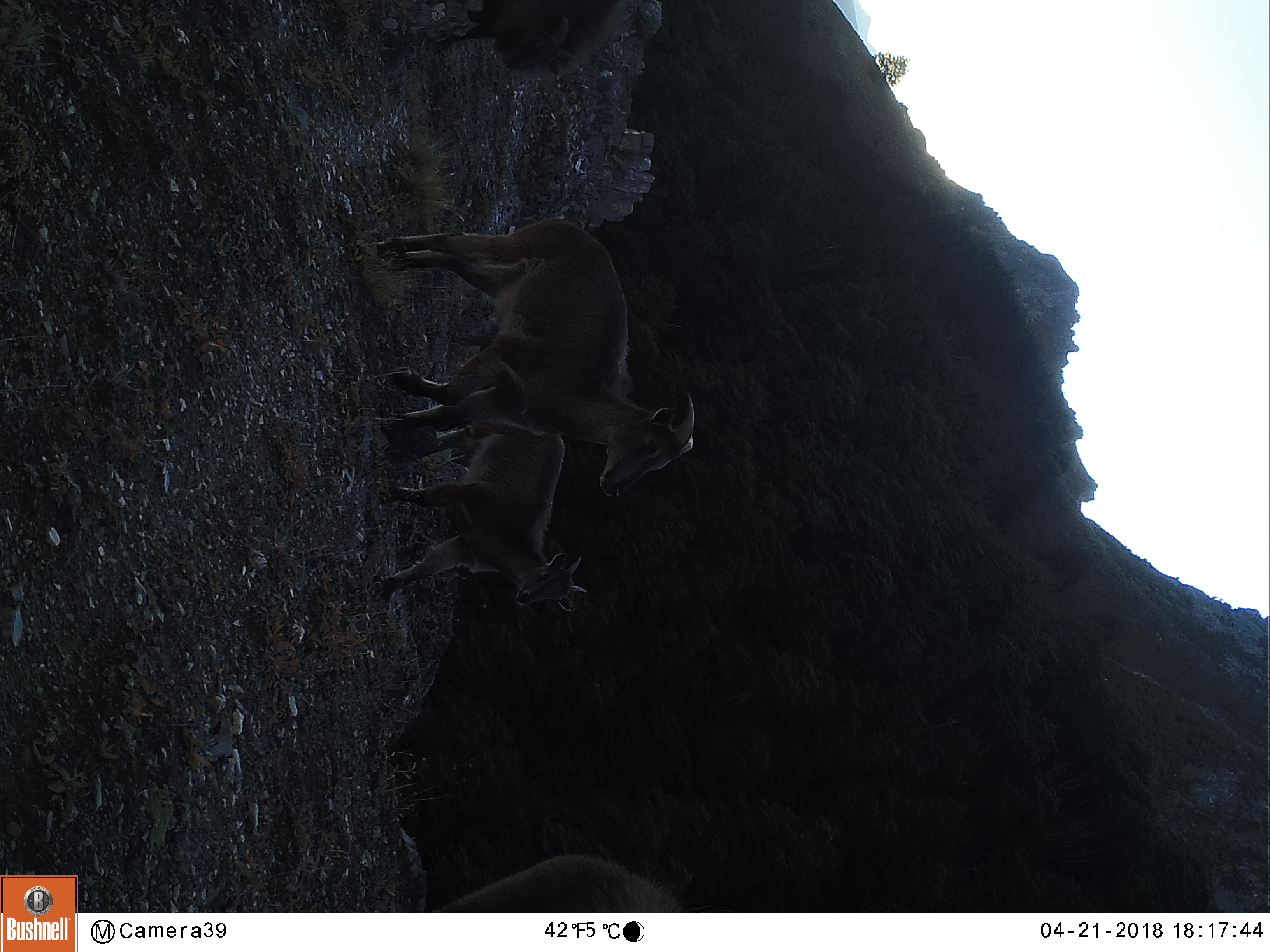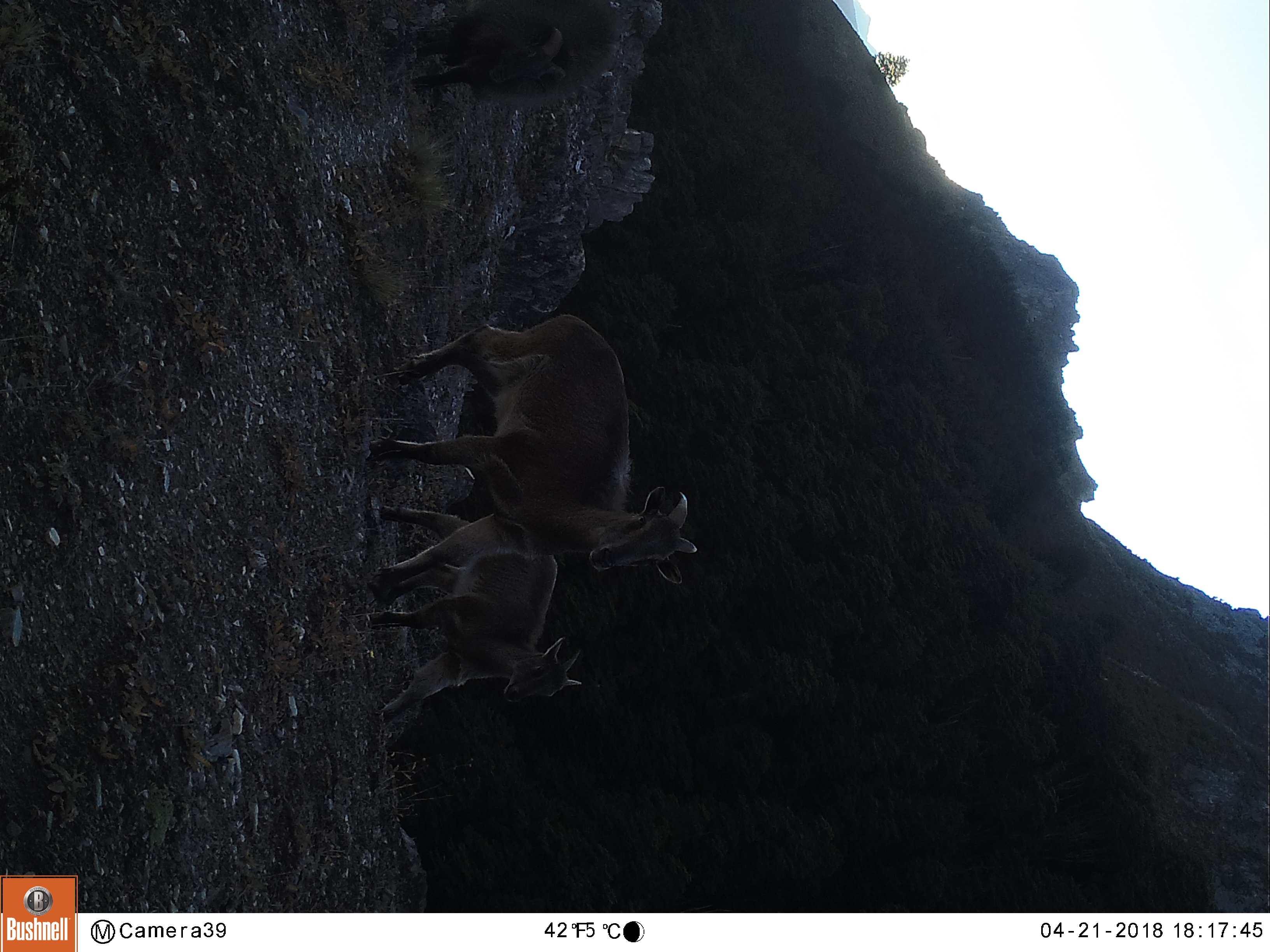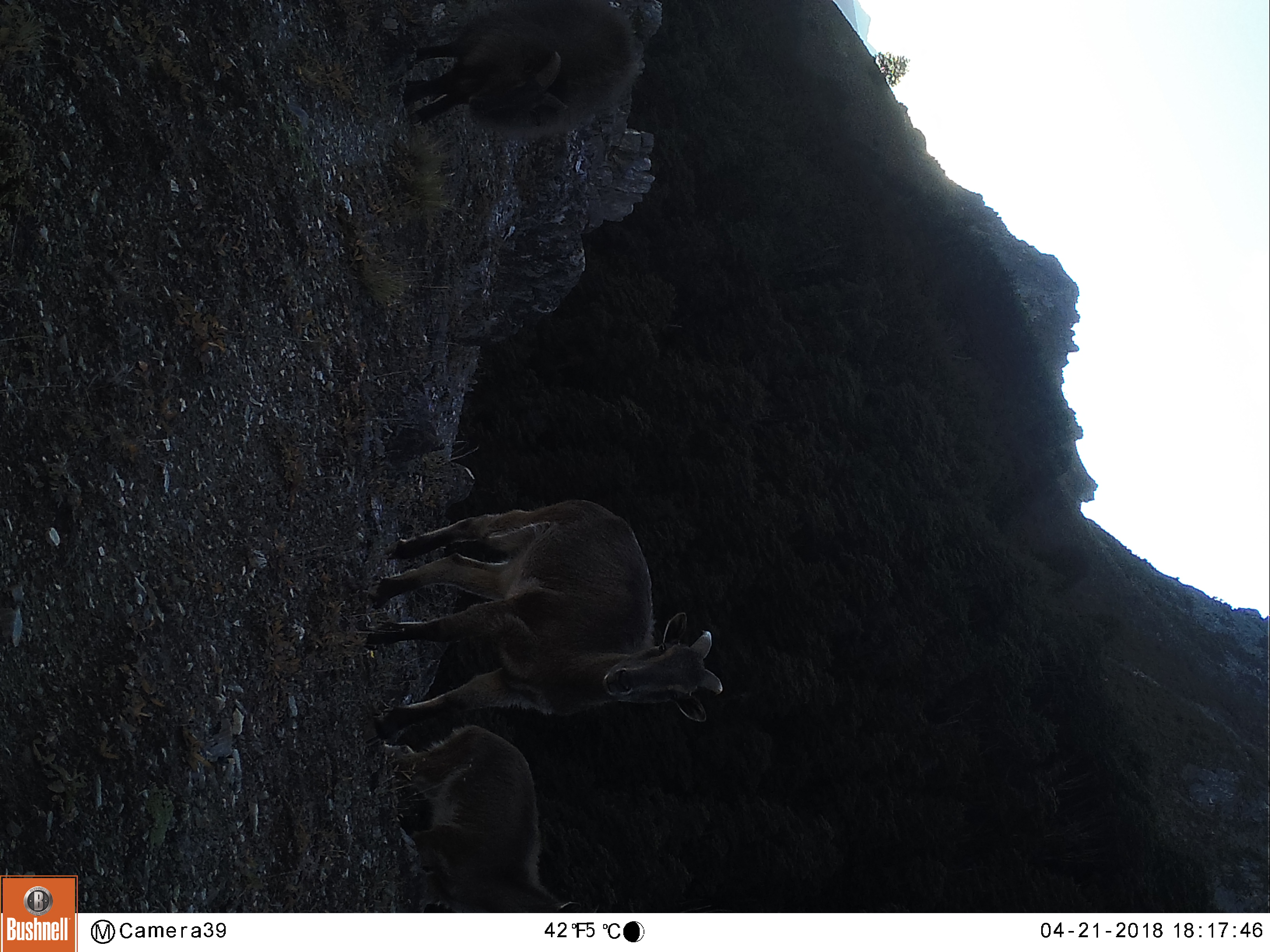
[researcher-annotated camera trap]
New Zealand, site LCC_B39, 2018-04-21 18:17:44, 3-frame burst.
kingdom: Animalia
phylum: Chordata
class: Mammalia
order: Artiodactyla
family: Bovidae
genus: Nilgiritragus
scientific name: Nilgiritragus hylocrius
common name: tahr